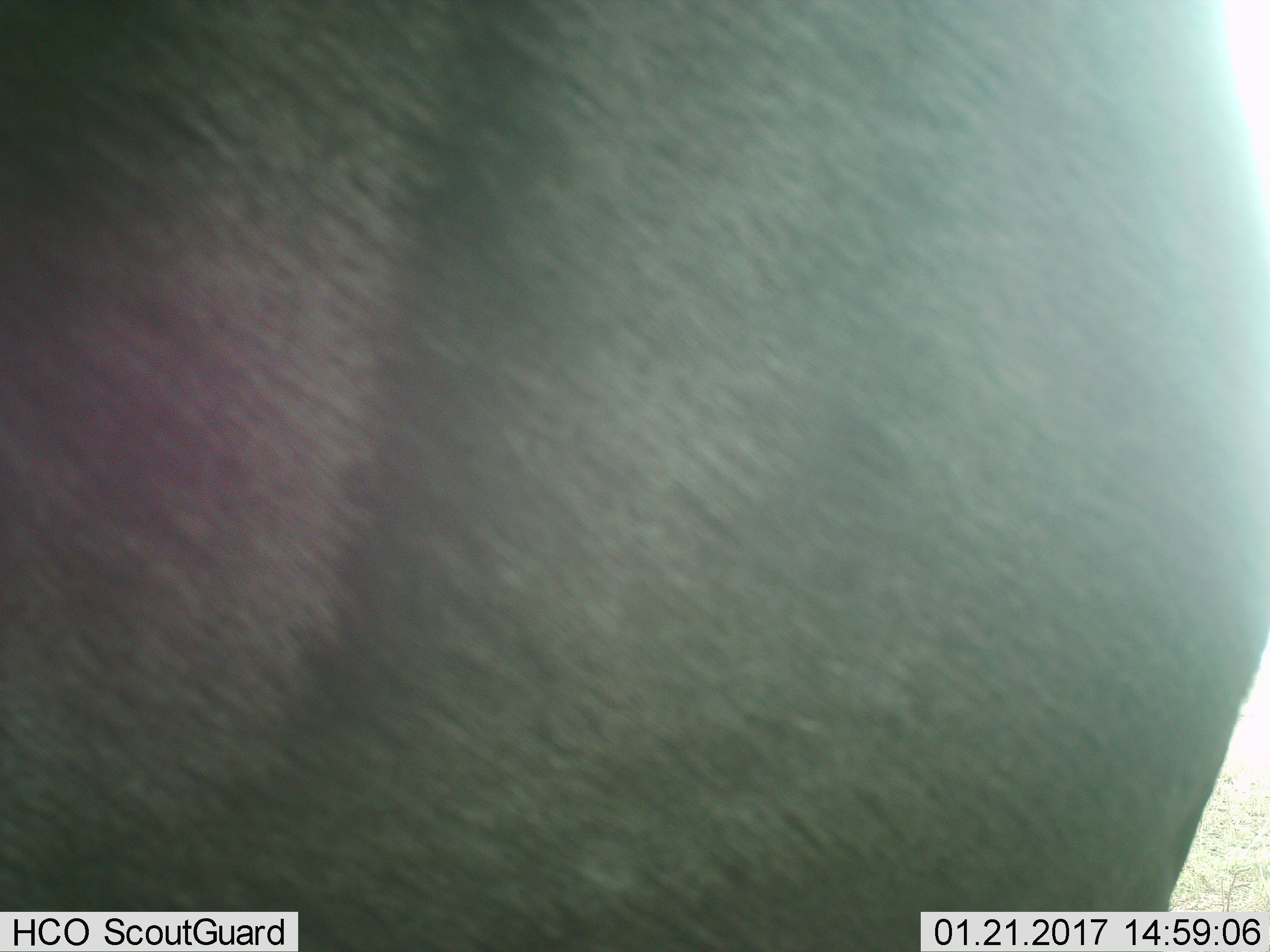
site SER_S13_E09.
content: unidentified animal